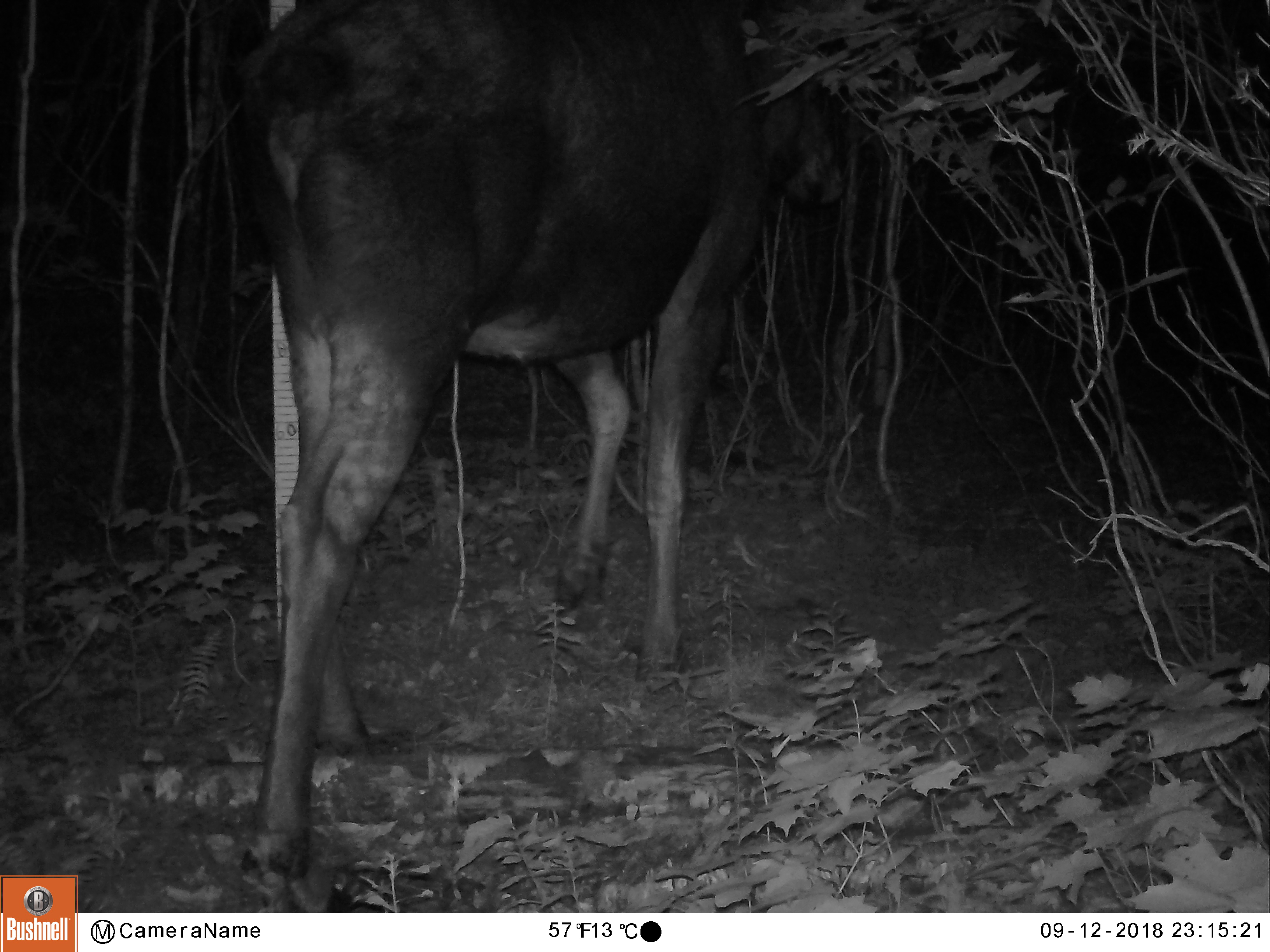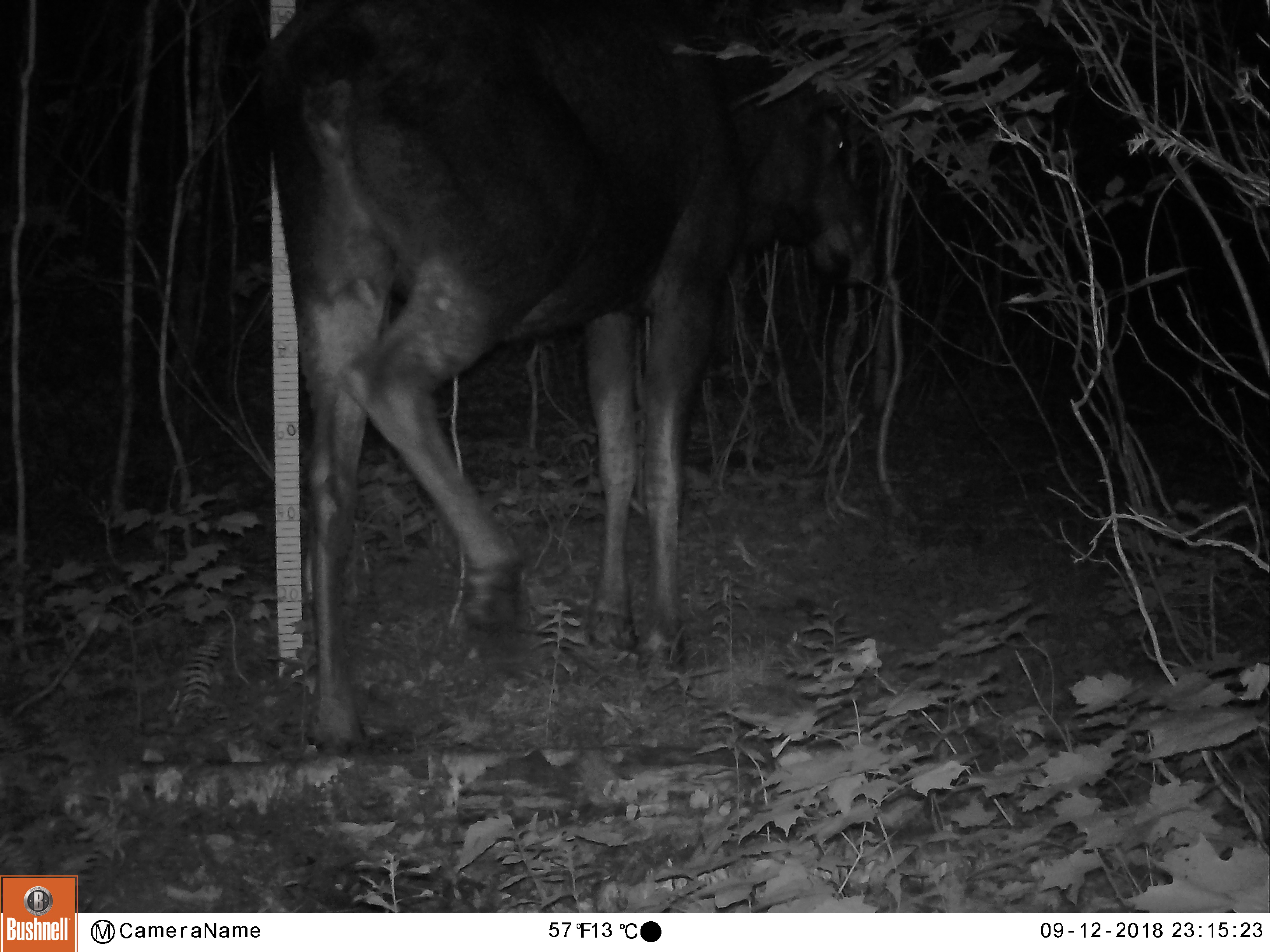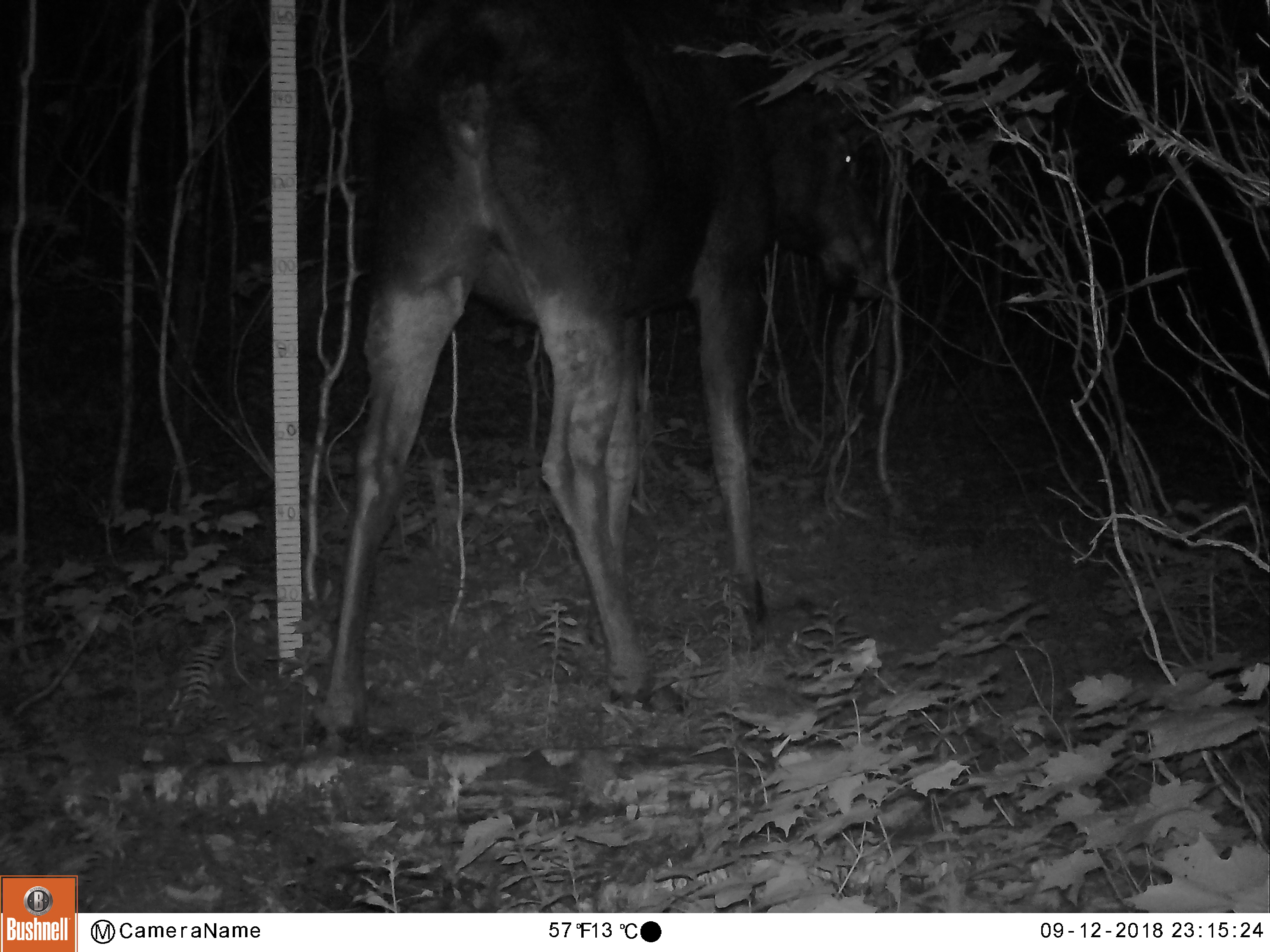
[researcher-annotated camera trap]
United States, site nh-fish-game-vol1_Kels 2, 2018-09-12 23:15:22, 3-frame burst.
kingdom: Animalia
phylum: Chordata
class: Mammalia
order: Artiodactyla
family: Cervidae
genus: Alces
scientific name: Alces alces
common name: moose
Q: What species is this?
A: Moose (Alces alces).